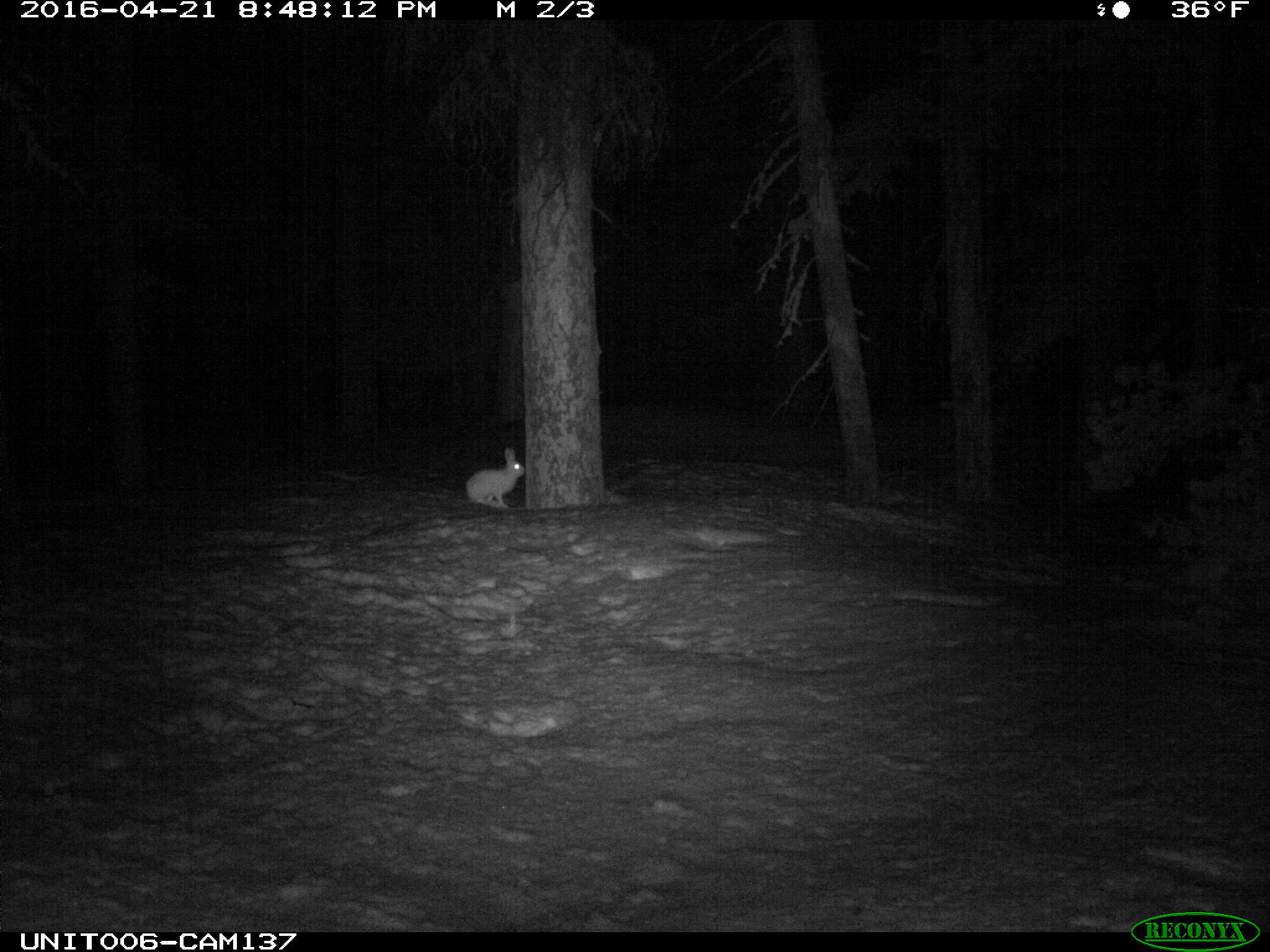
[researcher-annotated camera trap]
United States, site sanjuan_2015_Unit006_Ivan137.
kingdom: Animalia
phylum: Chordata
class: Mammalia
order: Lagomorpha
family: Leporidae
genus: Lepus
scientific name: Lepus americanus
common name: snowshoe hare